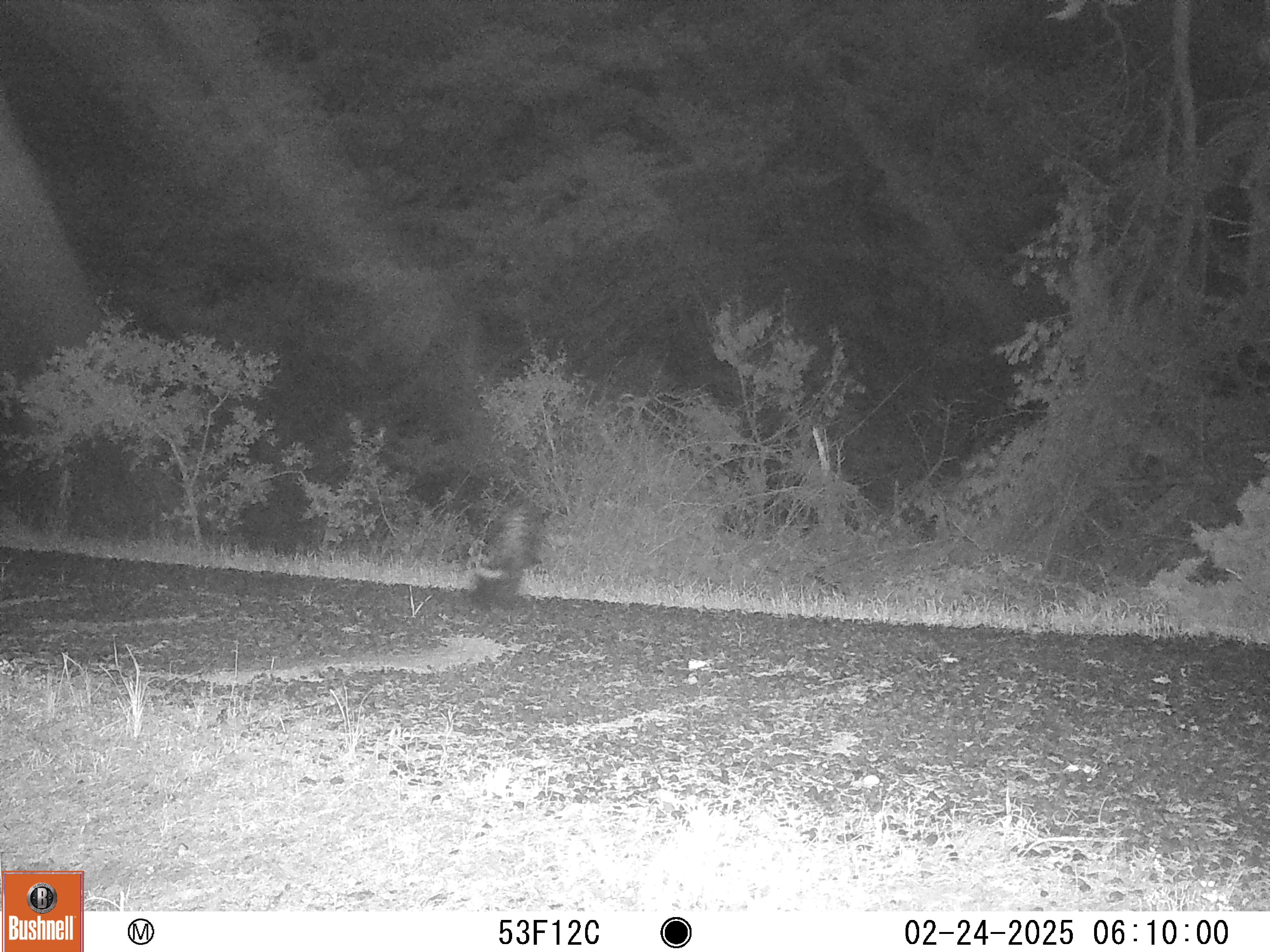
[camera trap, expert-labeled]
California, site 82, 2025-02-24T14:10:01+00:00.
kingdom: Animalia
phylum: Chordata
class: Mammalia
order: Carnivora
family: Mephitidae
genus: Mephitis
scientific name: Mephitis mephitis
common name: striped skunk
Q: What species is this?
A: Striped skunk (Mephitis mephitis).